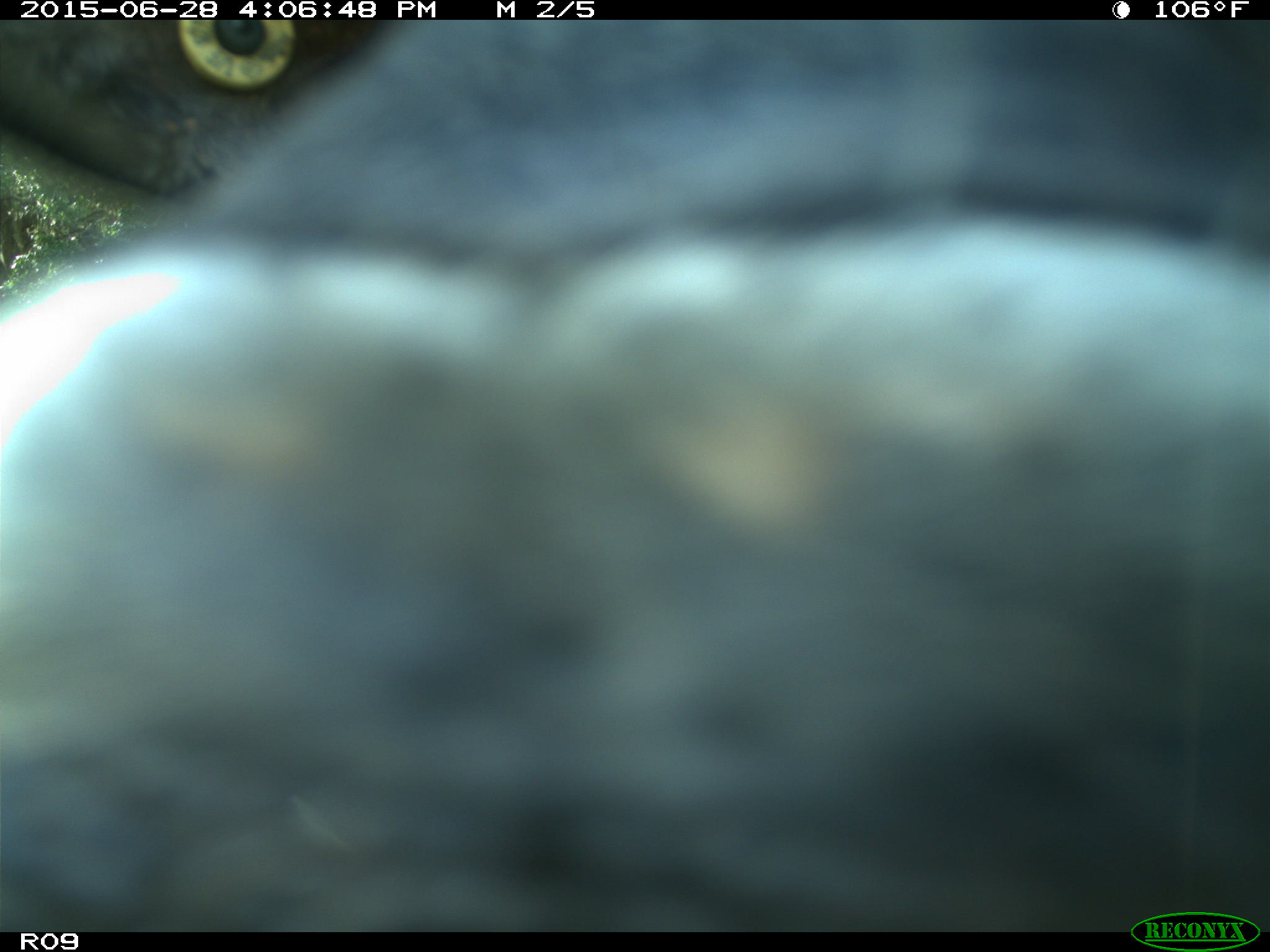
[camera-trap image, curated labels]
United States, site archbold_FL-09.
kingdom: Animalia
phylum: Chordata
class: Mammalia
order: Artiodactyla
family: Bovidae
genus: Bos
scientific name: Bos taurus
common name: domestic cow